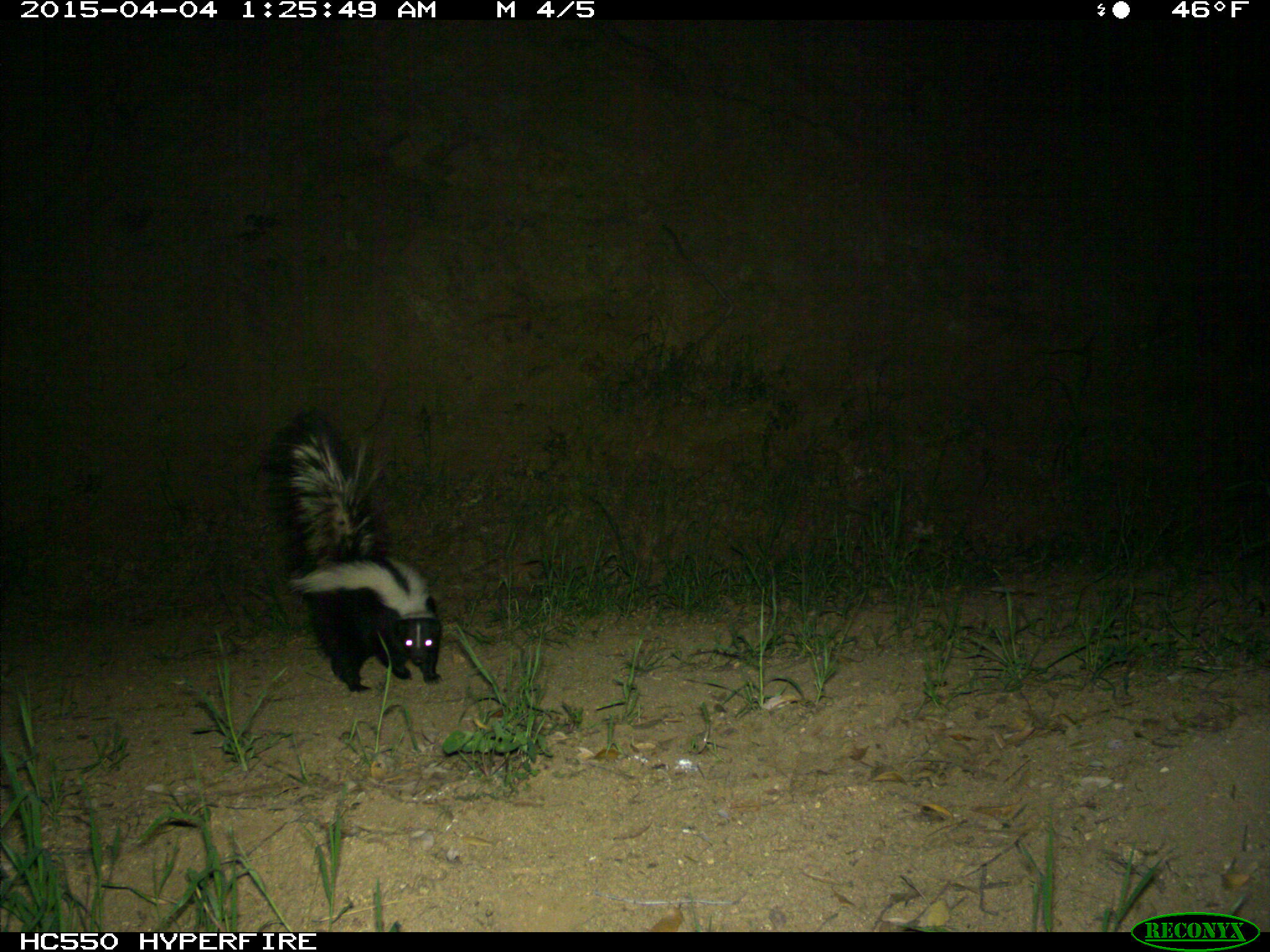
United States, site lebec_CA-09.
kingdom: Animalia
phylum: Chordata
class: Mammalia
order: Carnivora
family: Mephitidae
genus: Mephitis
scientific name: Mephitis mephitis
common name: striped skunk